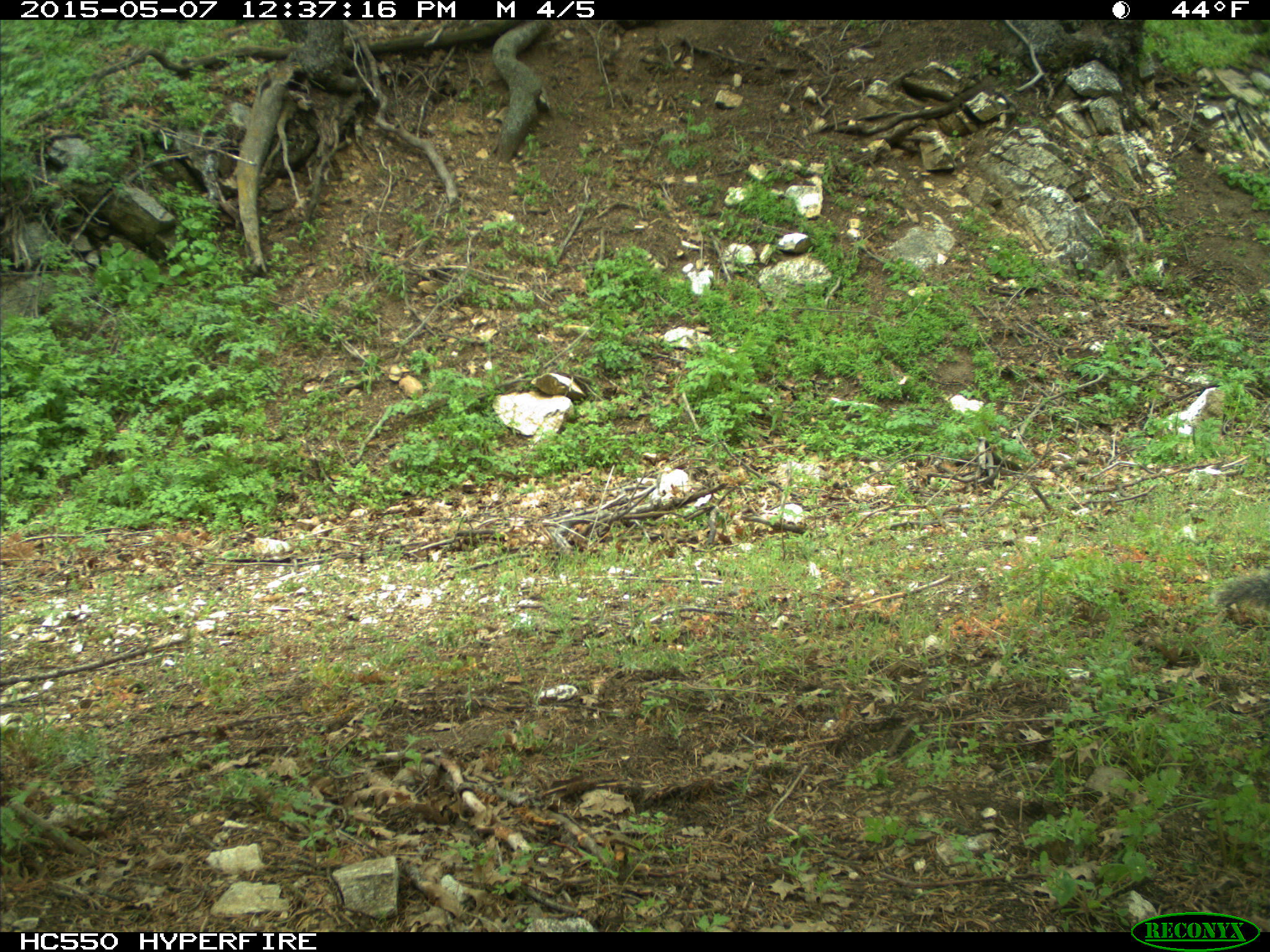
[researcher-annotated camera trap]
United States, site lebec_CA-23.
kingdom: Animalia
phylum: Chordata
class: Mammalia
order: Rodentia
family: Sciuridae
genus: Sciurus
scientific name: Sciurus carolinensis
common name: eastern gray squirrel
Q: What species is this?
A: Sciurus carolinensis (eastern gray squirrel).